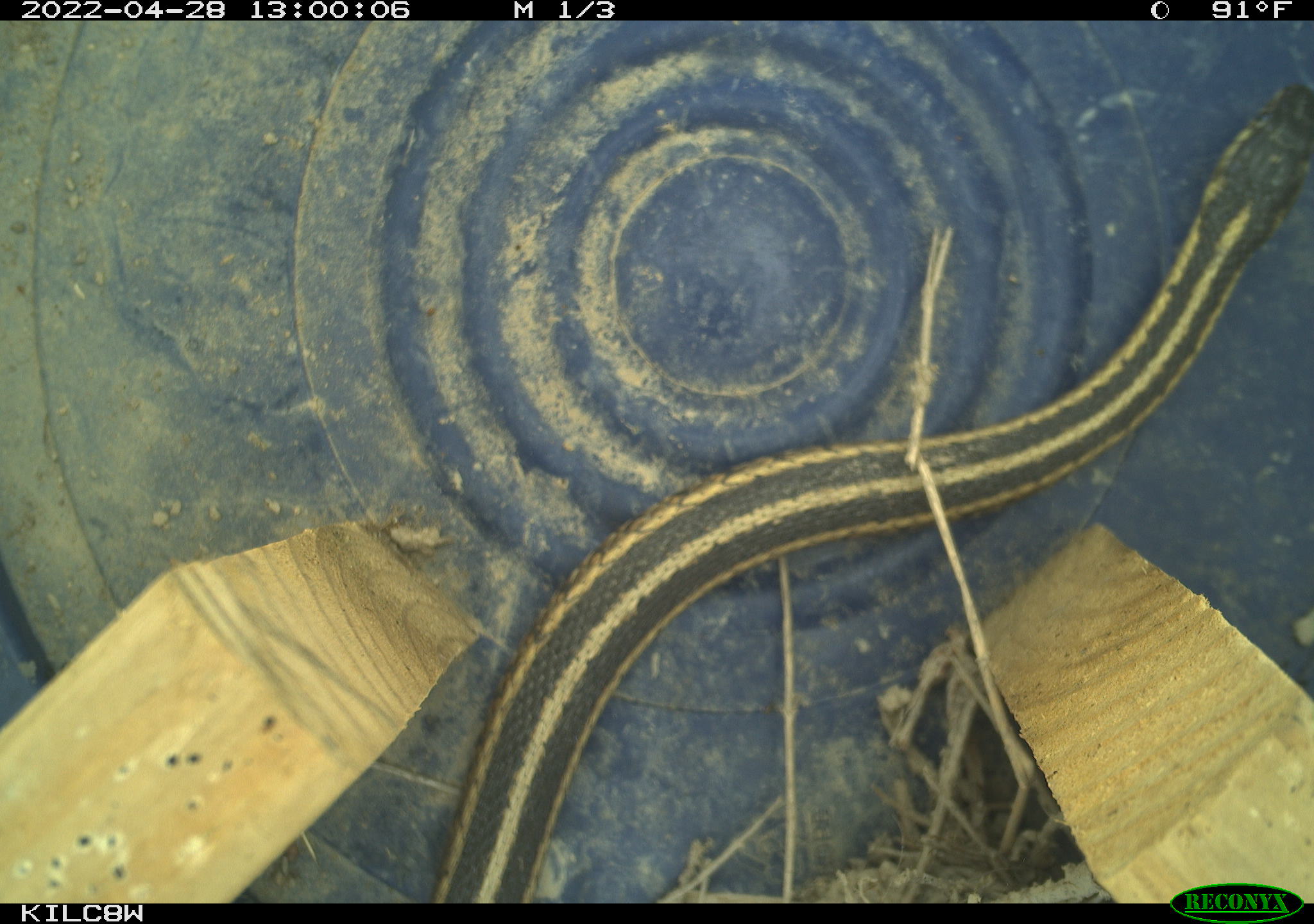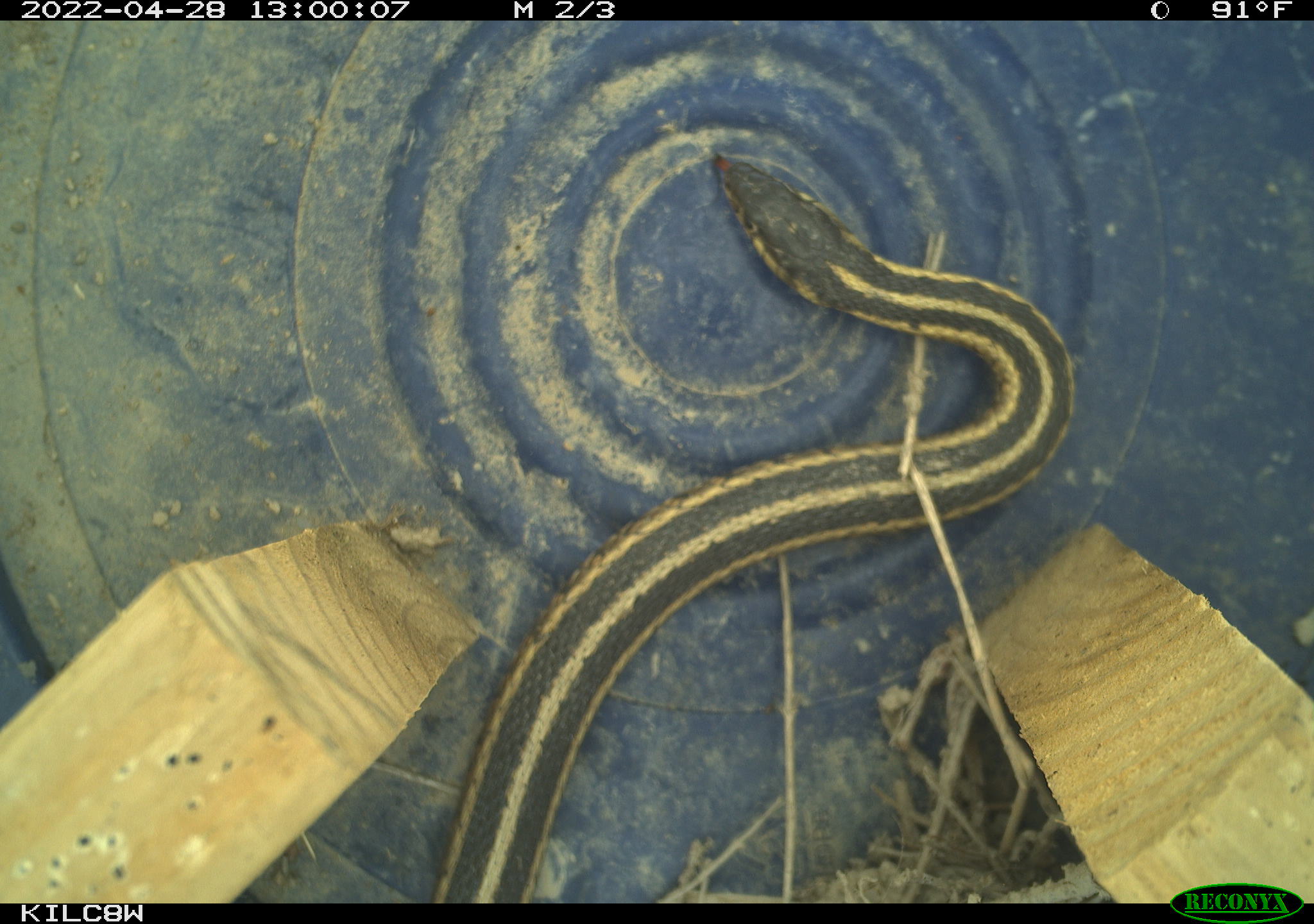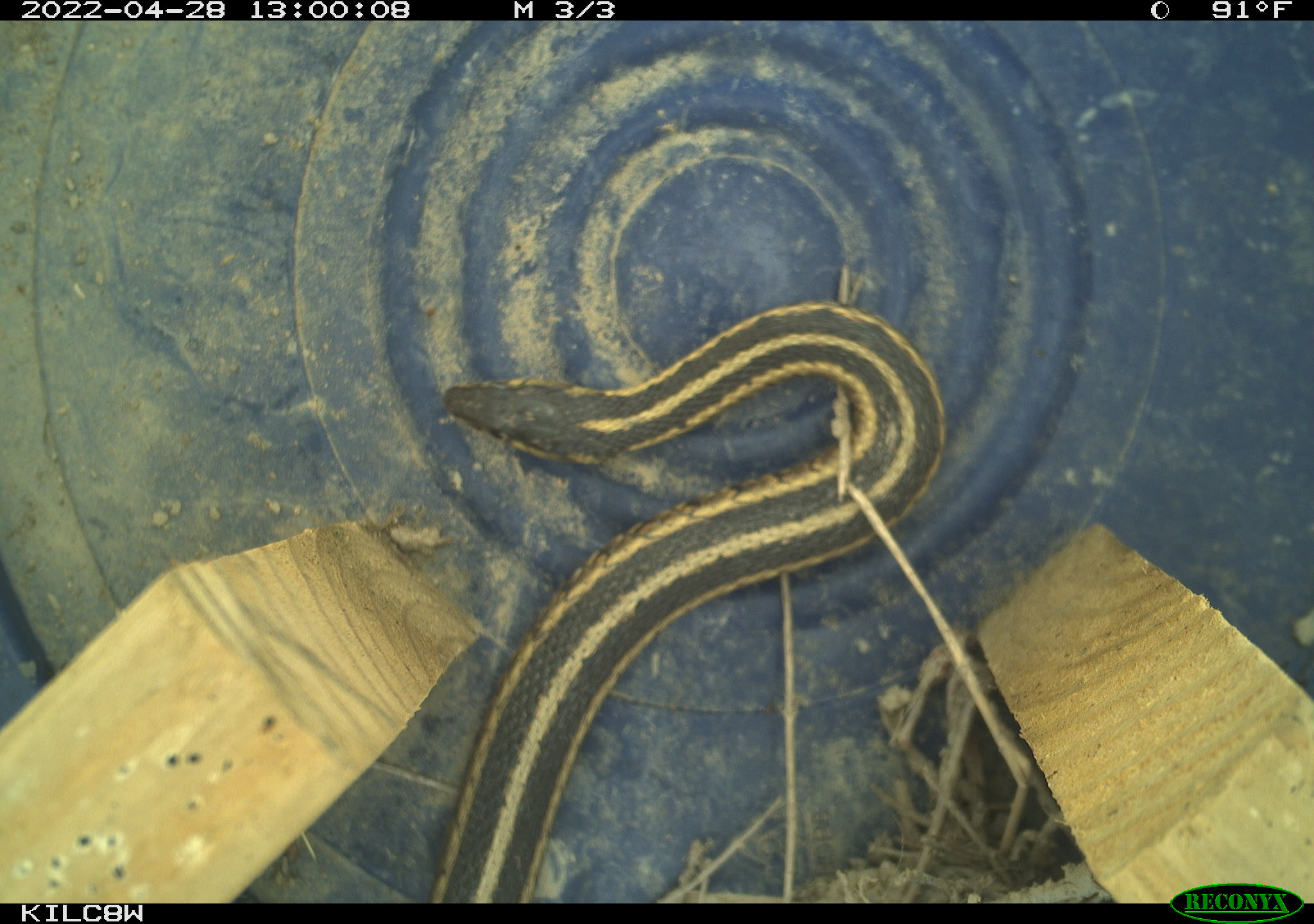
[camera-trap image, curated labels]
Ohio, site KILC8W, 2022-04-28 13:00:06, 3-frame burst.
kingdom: Animalia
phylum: Chordata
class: Reptilia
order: Squamata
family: Colubridae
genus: Thamnophis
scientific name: Thamnophis sirtalis sirtalis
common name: eastern gartersnake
Eastern gartersnake (Thamnophis sirtalis sirtalis).